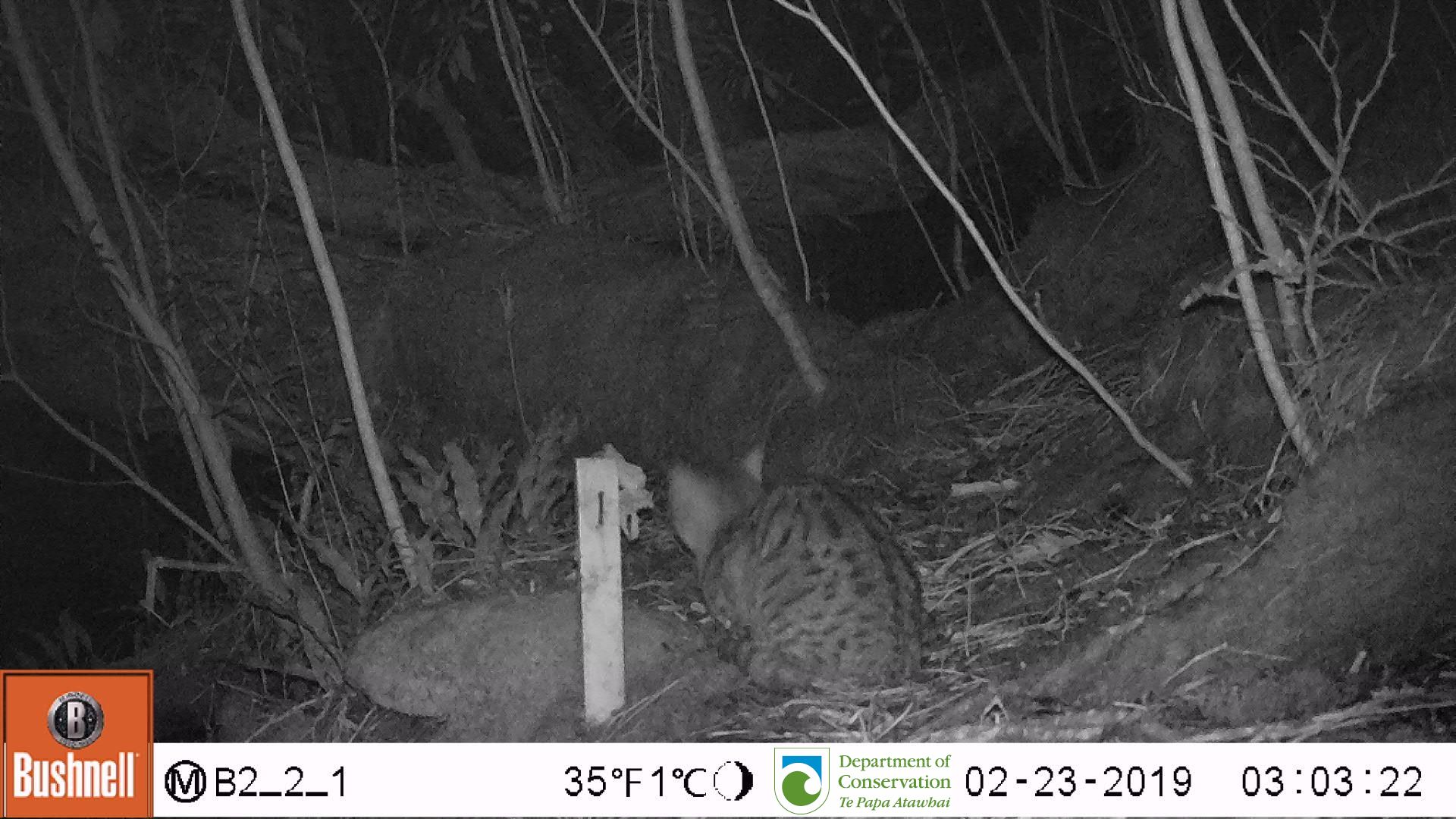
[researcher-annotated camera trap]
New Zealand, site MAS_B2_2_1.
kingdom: Animalia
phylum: Chordata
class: Mammalia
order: Carnivora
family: Felidae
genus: Felis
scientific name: Felis catus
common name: domestic cat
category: cat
Cat (domestic cat) (Felis catus).